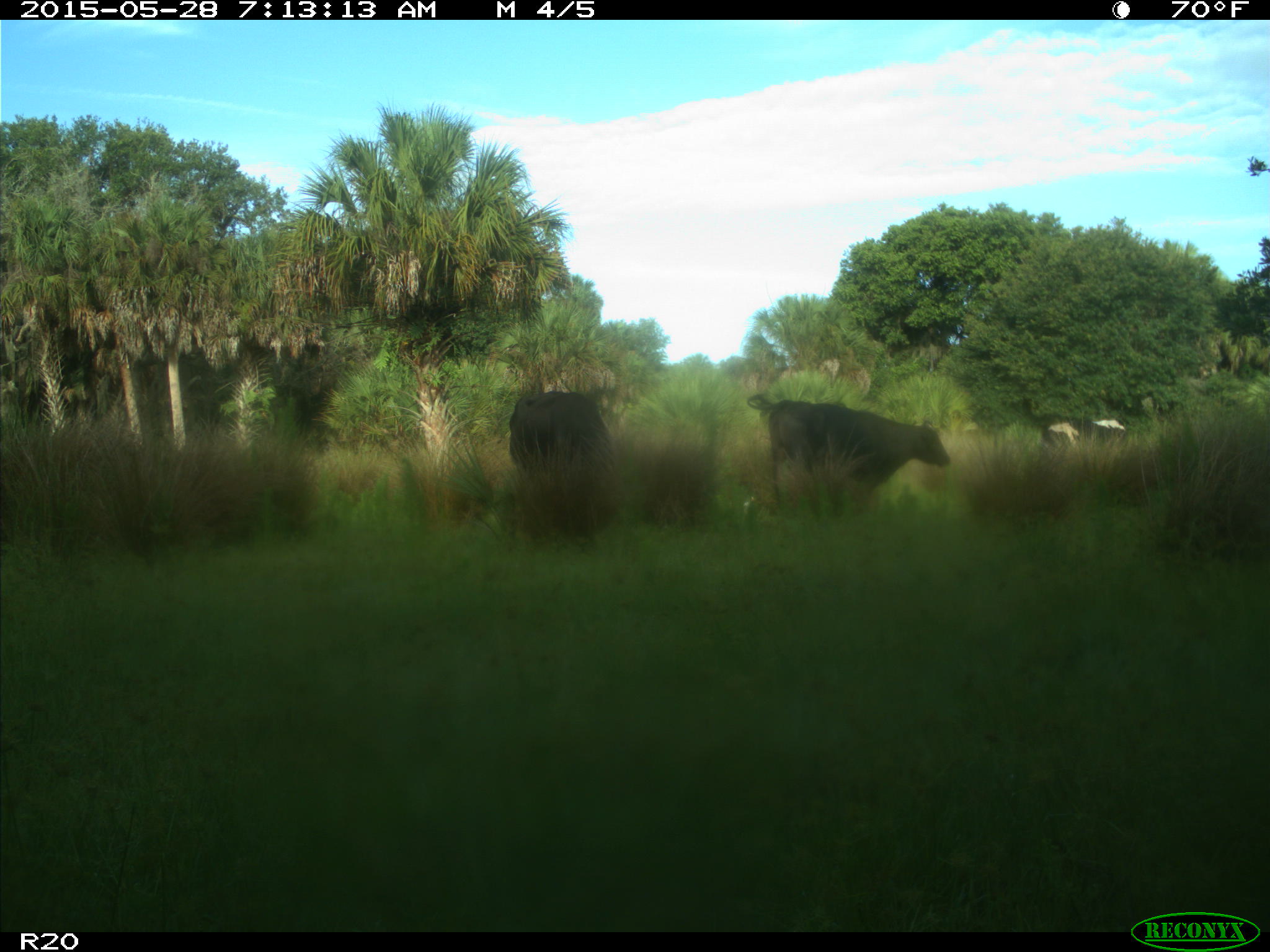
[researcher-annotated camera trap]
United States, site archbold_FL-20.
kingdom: Animalia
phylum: Chordata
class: Mammalia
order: Artiodactyla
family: Bovidae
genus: Bos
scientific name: Bos taurus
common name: domestic cow